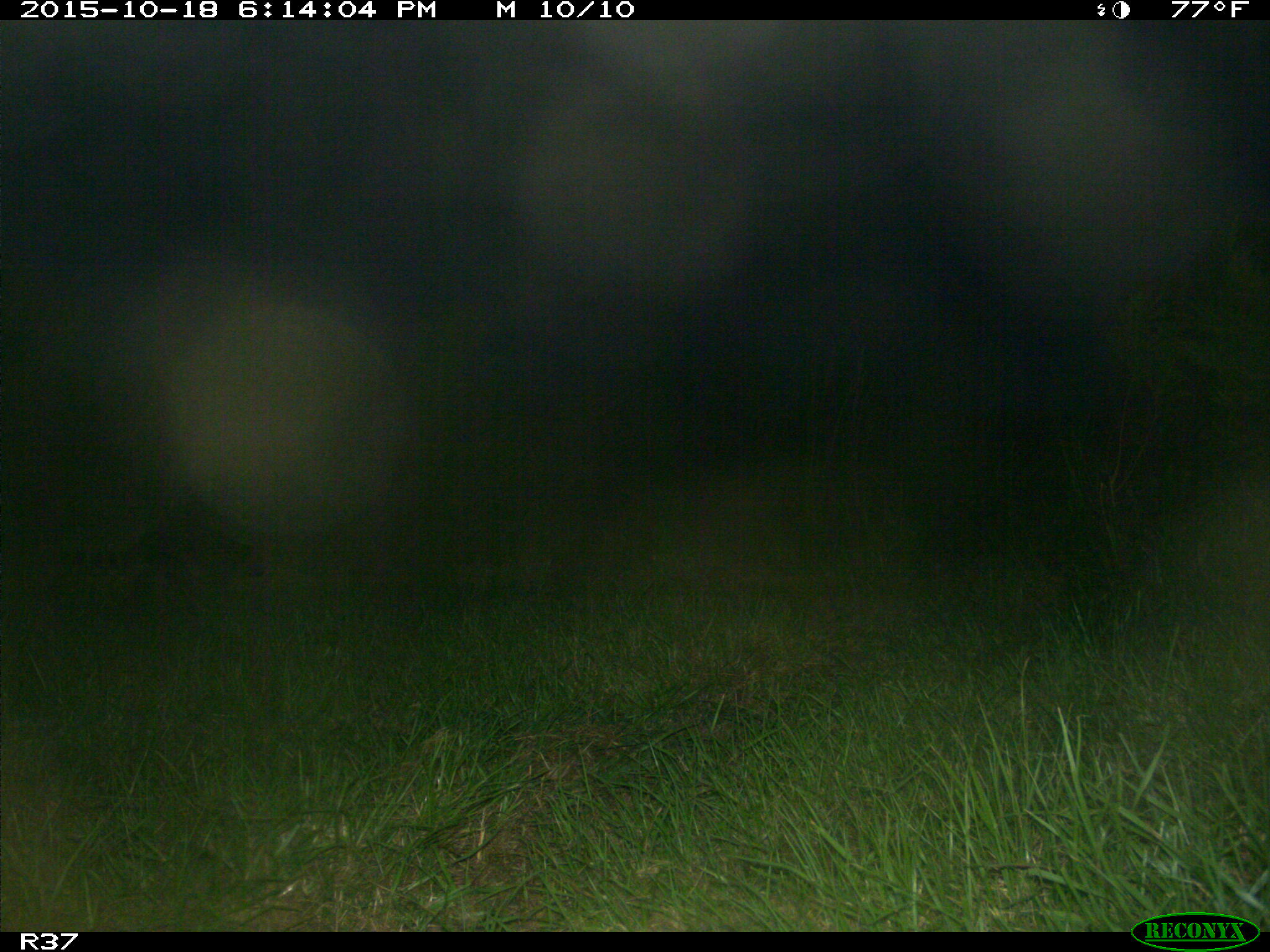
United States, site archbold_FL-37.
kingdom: Animalia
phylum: Chordata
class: Mammalia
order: Carnivora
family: Procyonidae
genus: Procyon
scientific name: Procyon lotor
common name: common raccoon